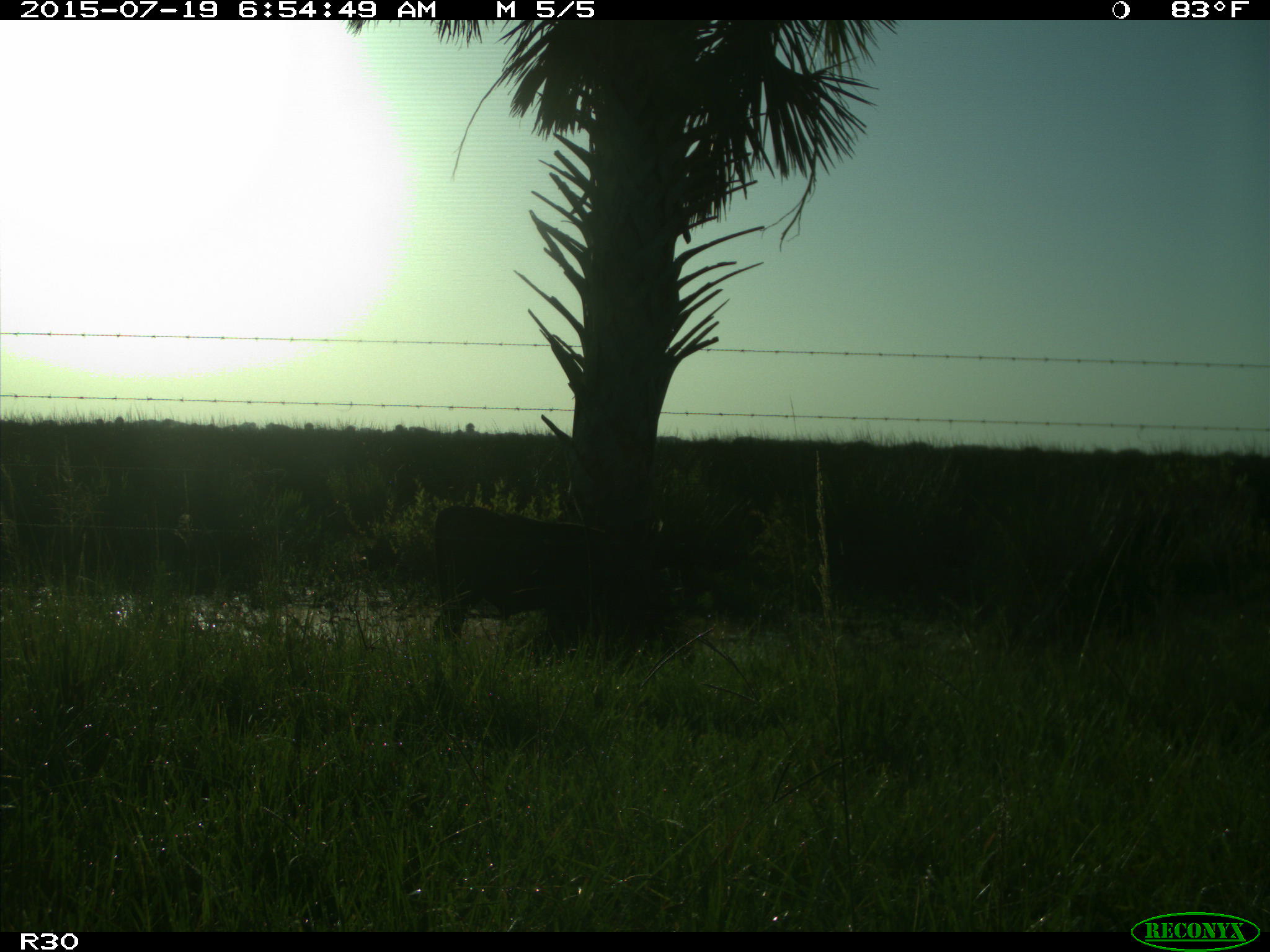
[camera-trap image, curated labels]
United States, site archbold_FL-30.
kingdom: Animalia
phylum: Chordata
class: Mammalia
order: Artiodactyla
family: Bovidae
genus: Bos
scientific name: Bos taurus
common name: domestic cow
Bos taurus (domestic cow).